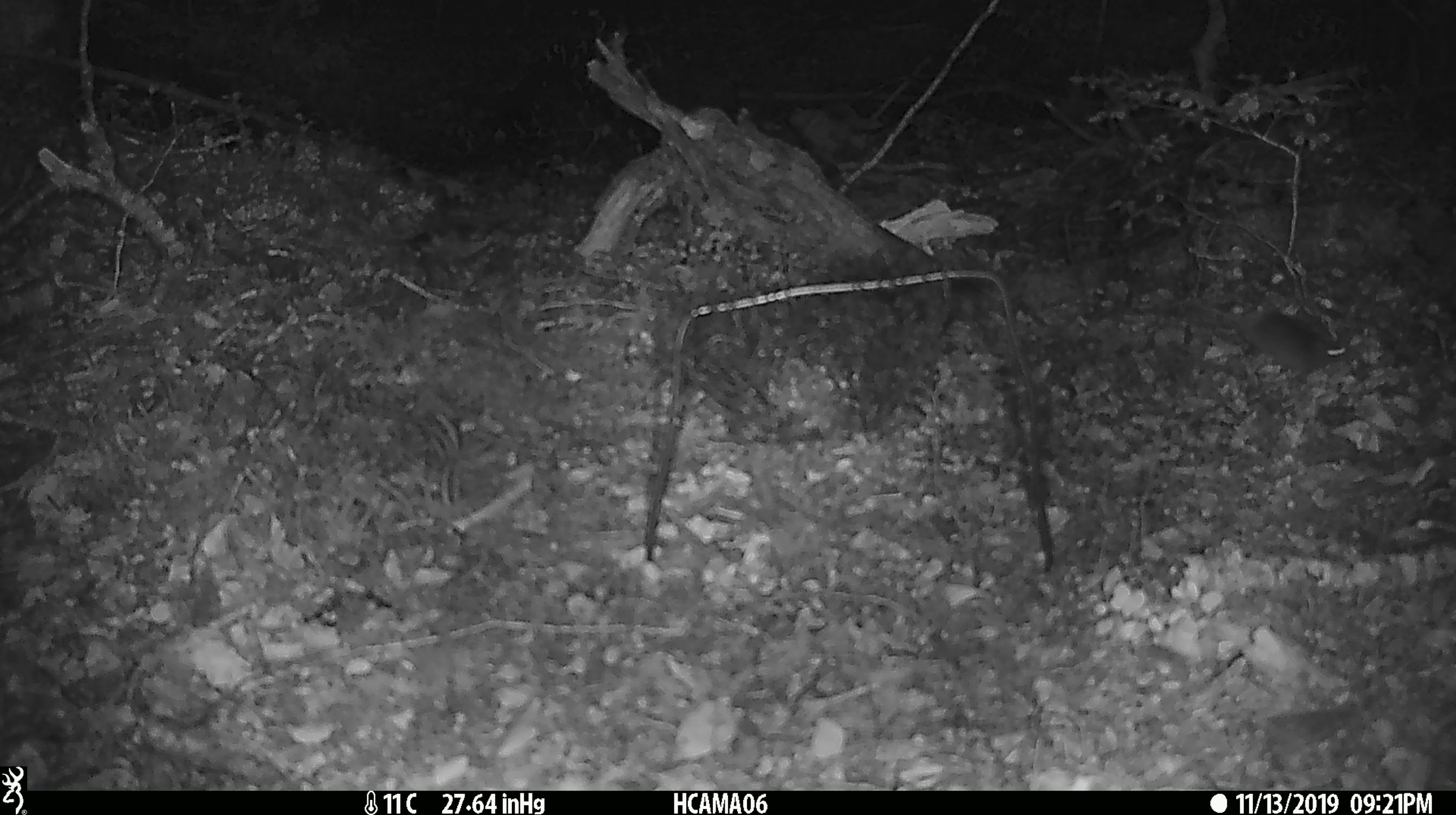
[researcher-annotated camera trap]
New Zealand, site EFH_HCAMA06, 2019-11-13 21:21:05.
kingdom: Animalia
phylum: Chordata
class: Mammalia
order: Rodentia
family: Muridae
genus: Mus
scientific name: Mus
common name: mouse